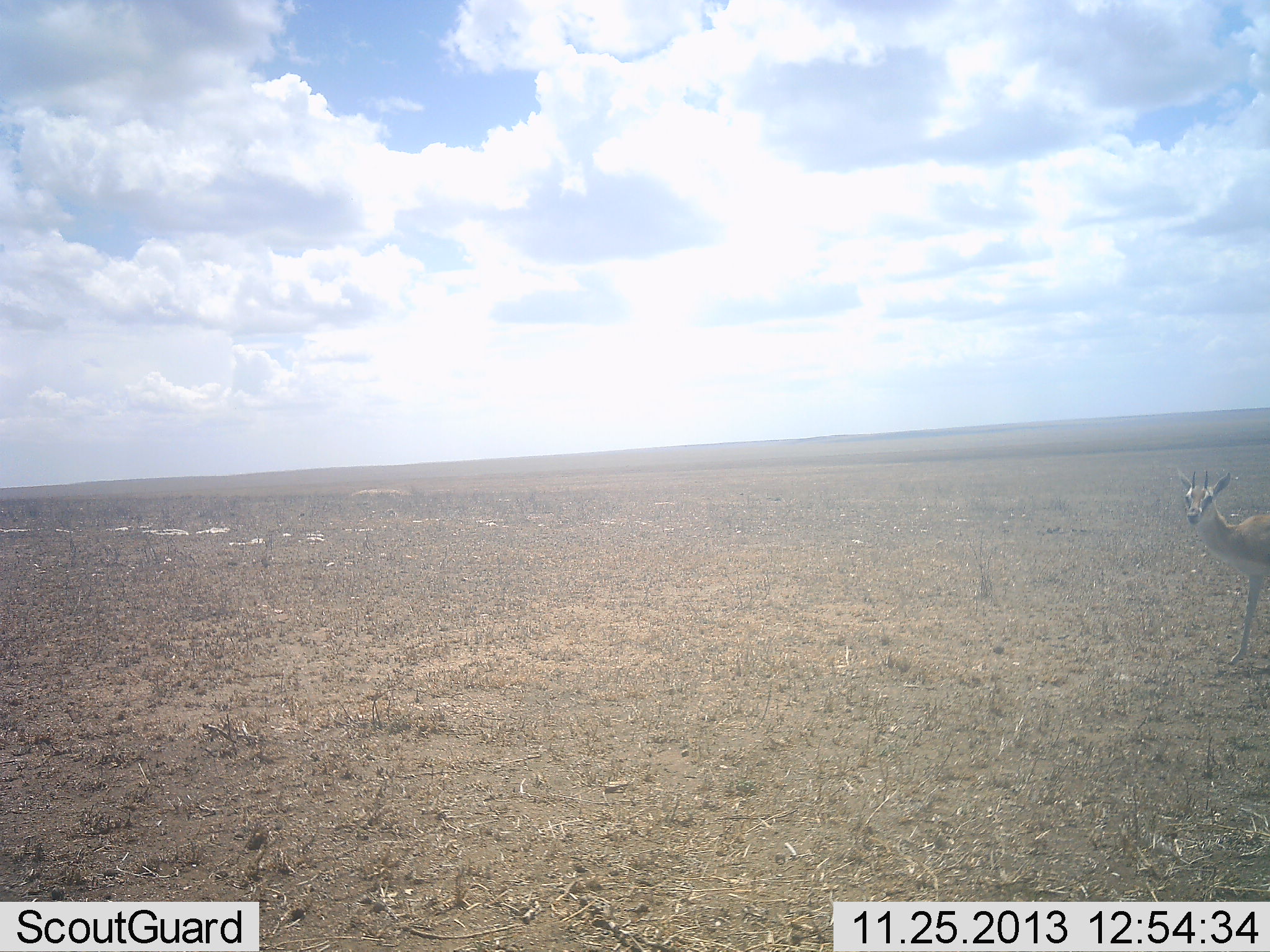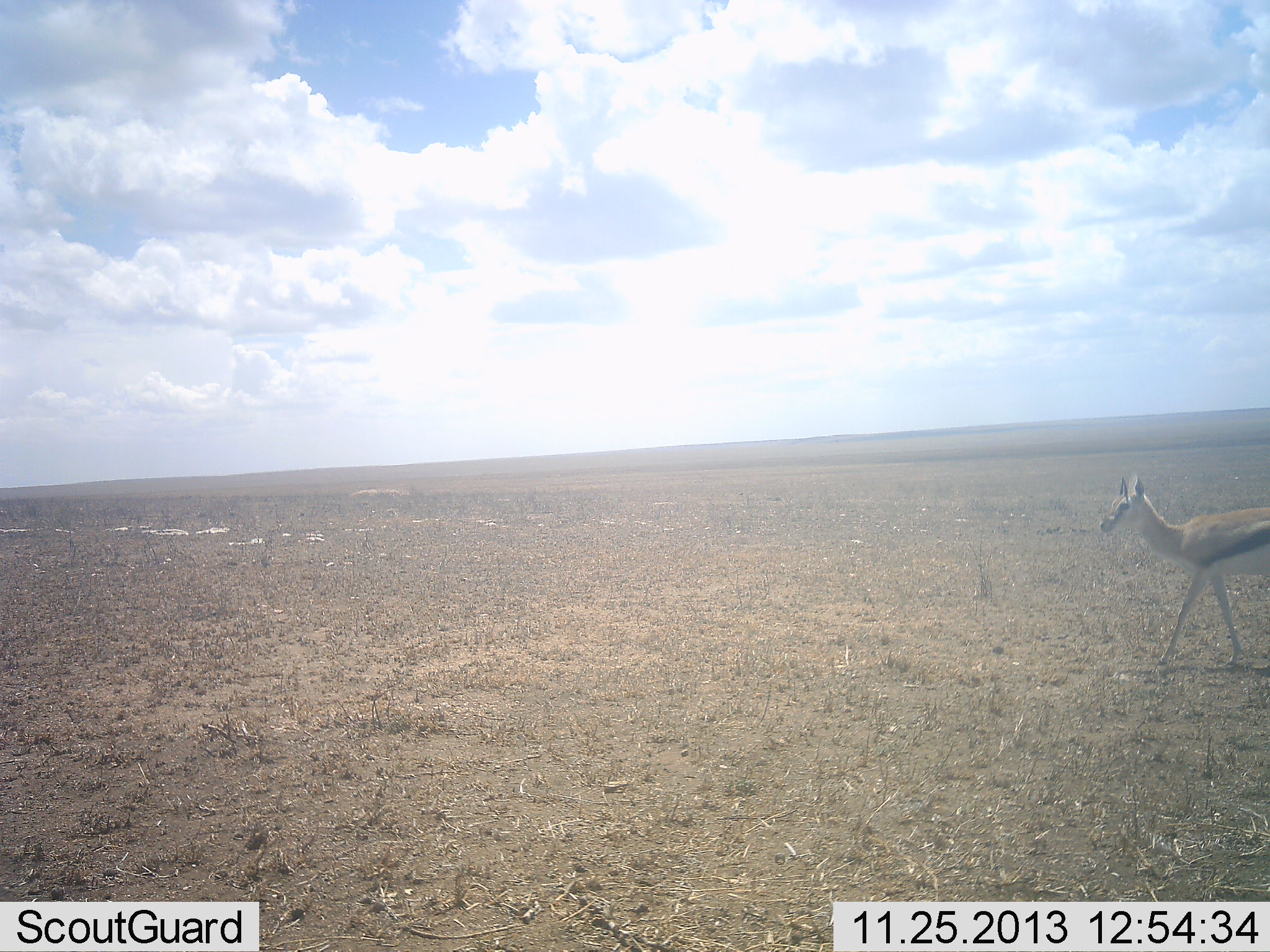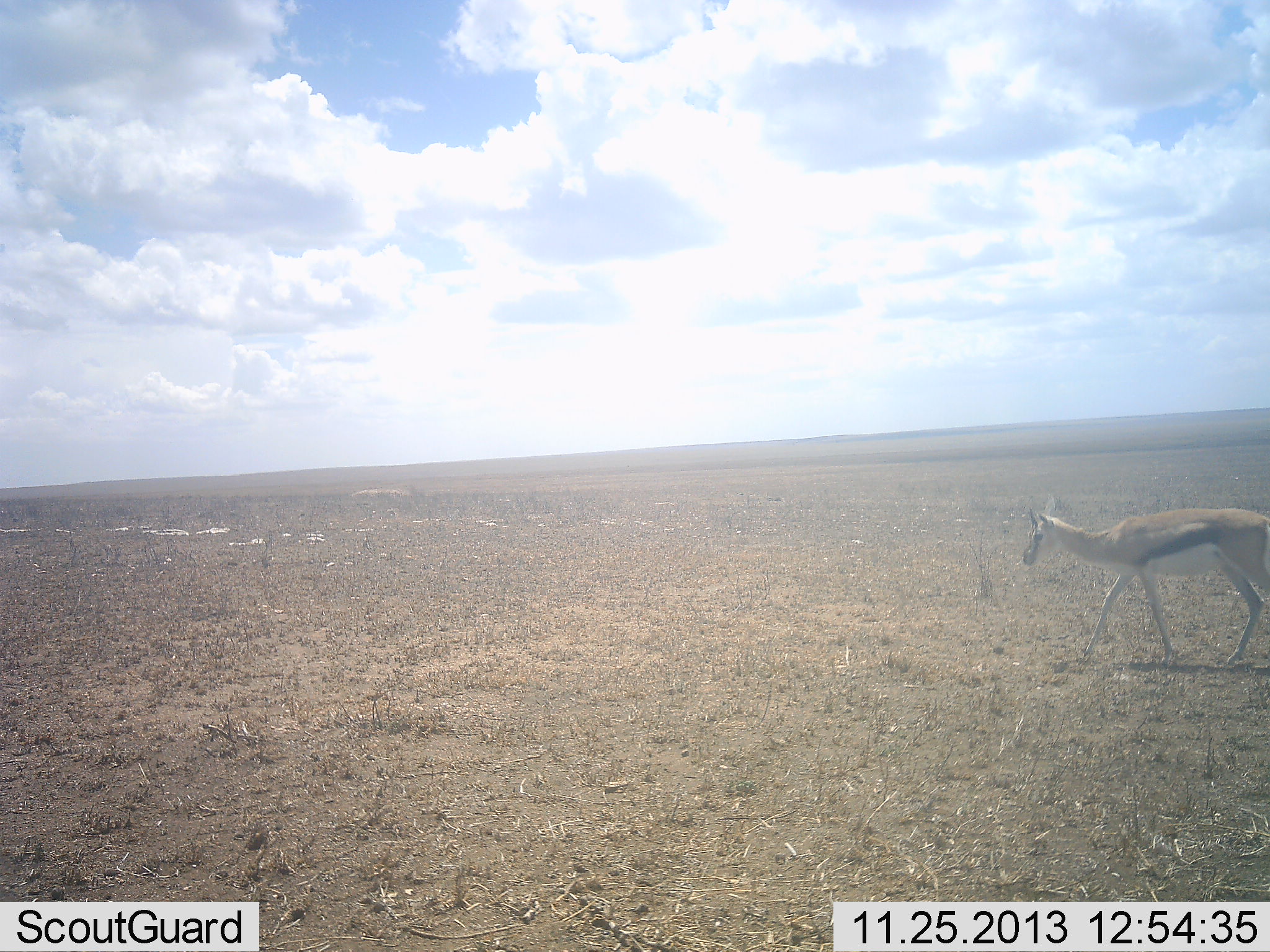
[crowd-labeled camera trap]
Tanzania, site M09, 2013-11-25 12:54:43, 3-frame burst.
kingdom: Animalia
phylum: Chordata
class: Mammalia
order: Artiodactyla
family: Bovidae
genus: Eudorcas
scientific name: Eudorcas thomsonii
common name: thomson's gazelle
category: gazellethomsons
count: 1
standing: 0%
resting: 0%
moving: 100%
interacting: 0%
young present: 0%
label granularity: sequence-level